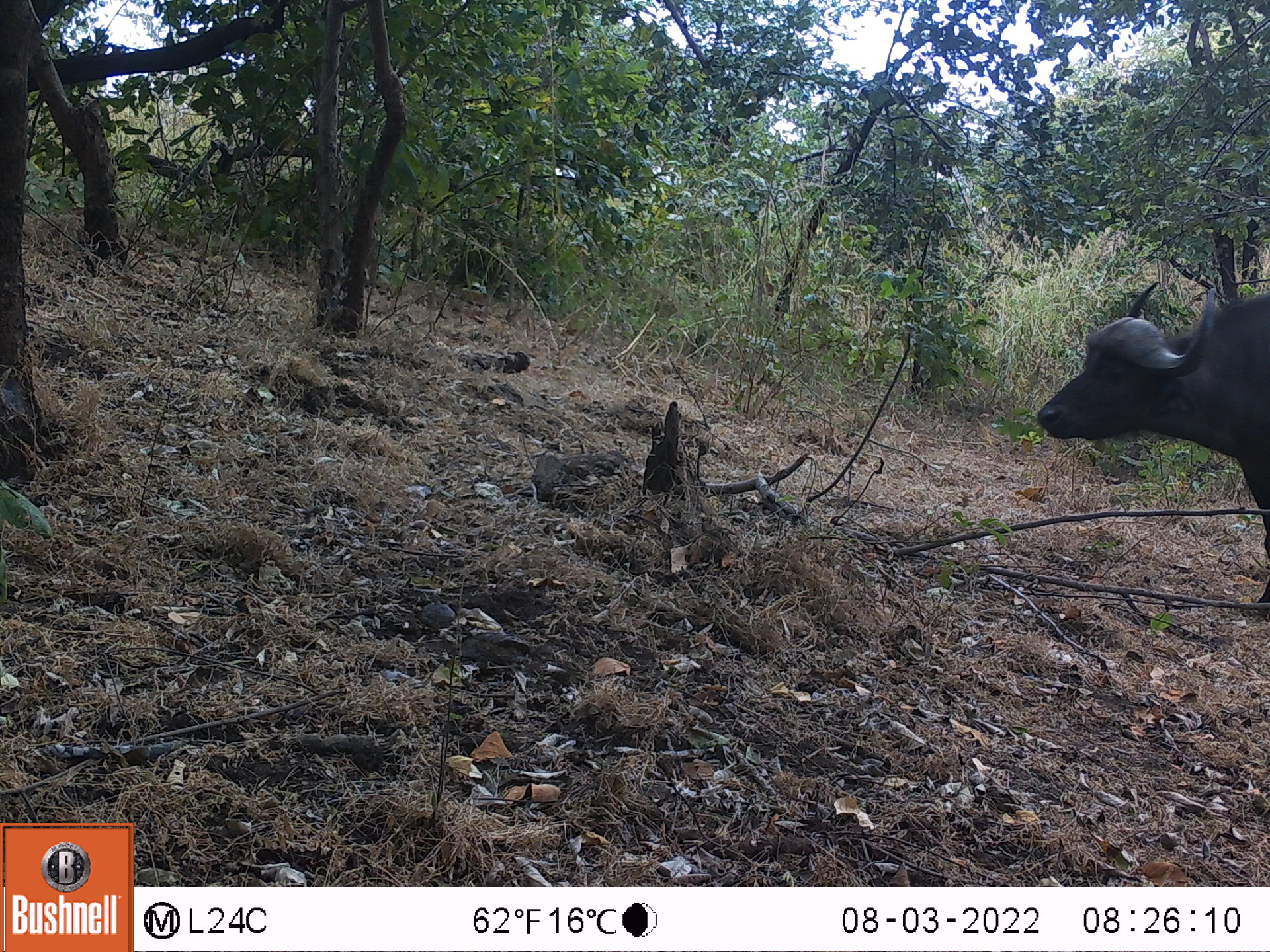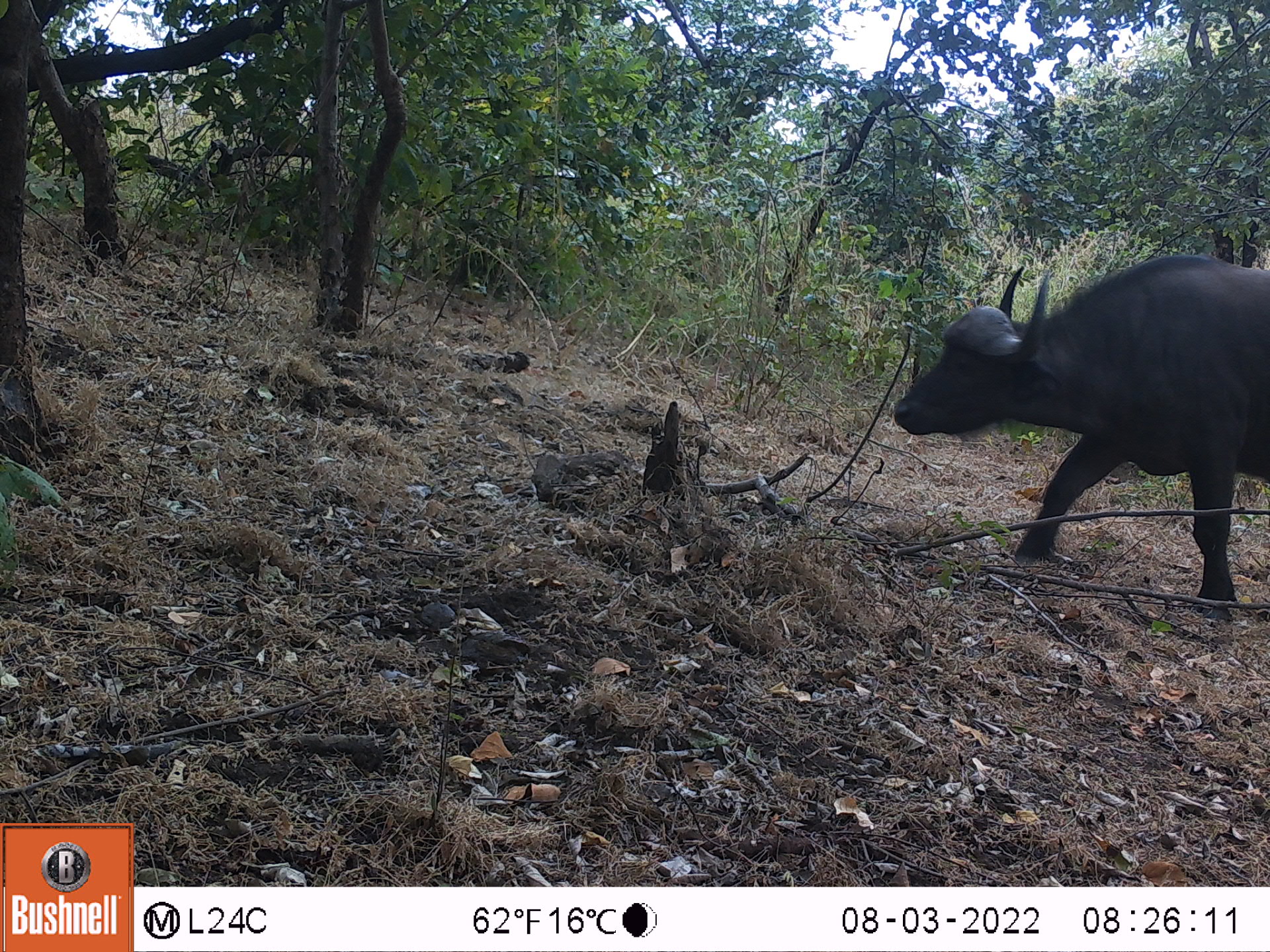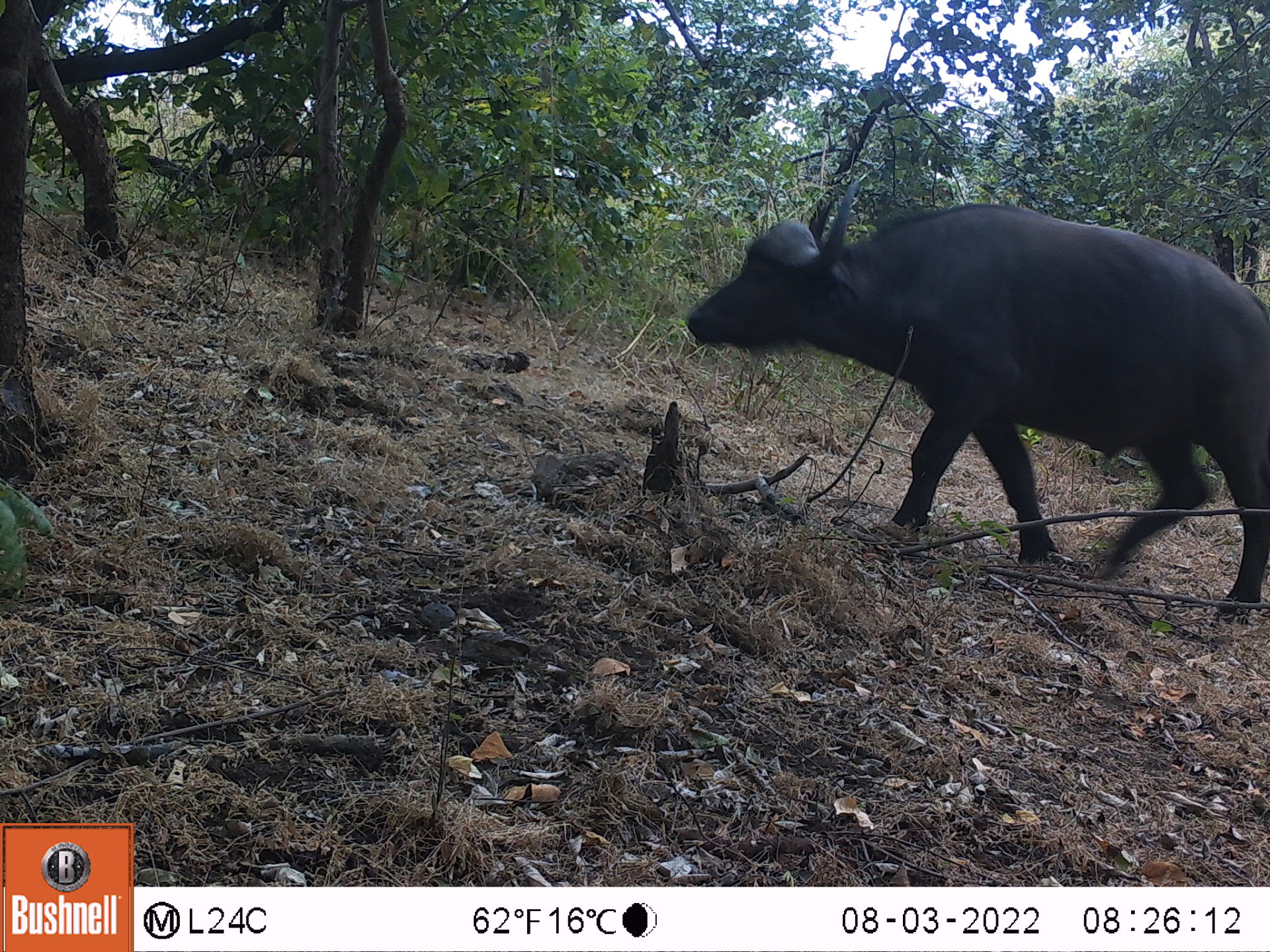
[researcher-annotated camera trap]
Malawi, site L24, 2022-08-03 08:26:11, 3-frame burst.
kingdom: Animalia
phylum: Chordata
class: Mammalia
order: Artiodactyla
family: Bovidae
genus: Syncerus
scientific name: Syncerus caffer caffer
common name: cape buffalo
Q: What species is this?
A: Cape buffalo (Syncerus caffer caffer).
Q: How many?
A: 1.